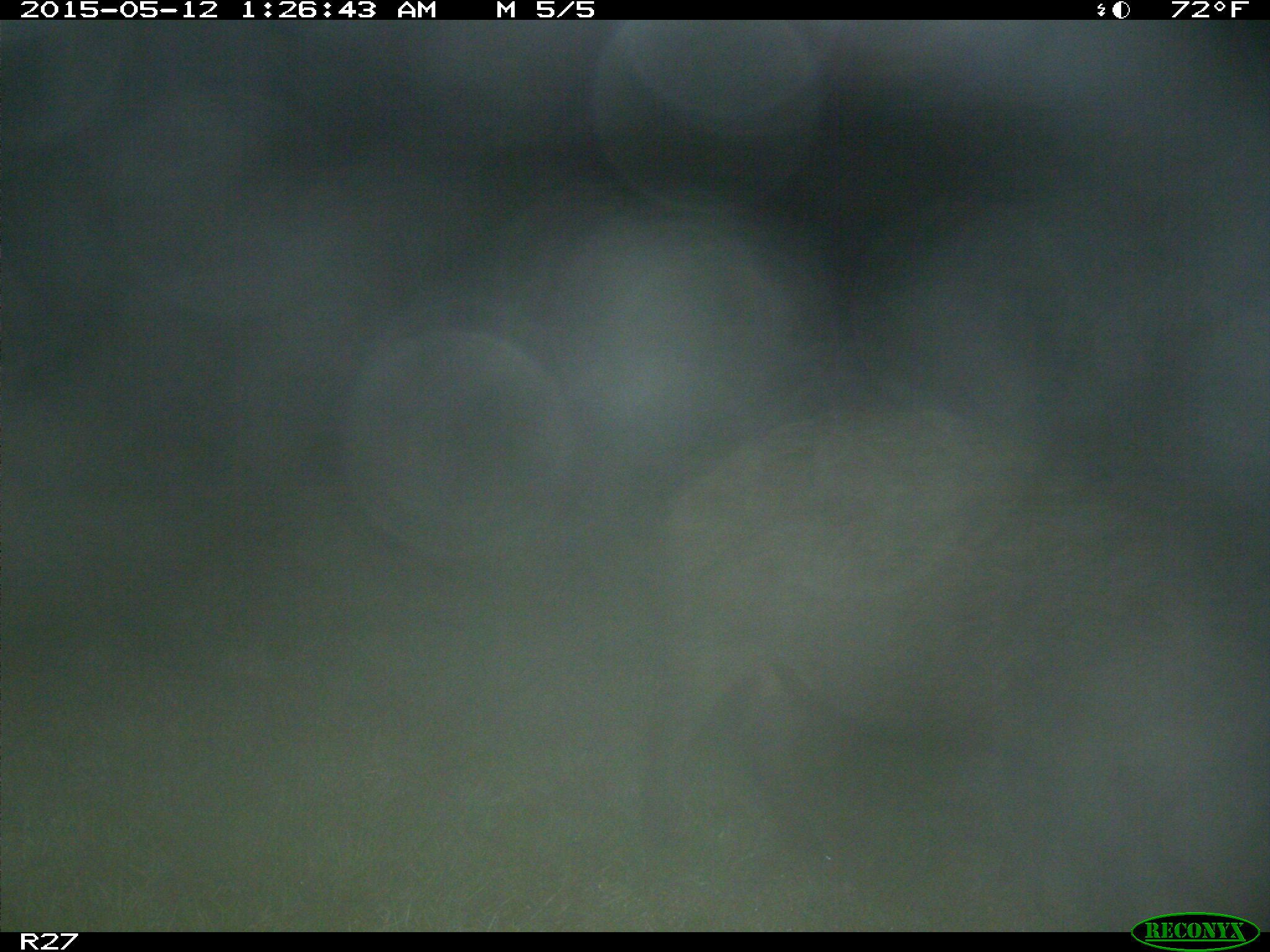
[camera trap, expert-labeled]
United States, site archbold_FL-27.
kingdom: Animalia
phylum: Chordata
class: Mammalia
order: Artiodactyla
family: Suidae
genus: Sus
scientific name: Sus scrofa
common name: wild boar